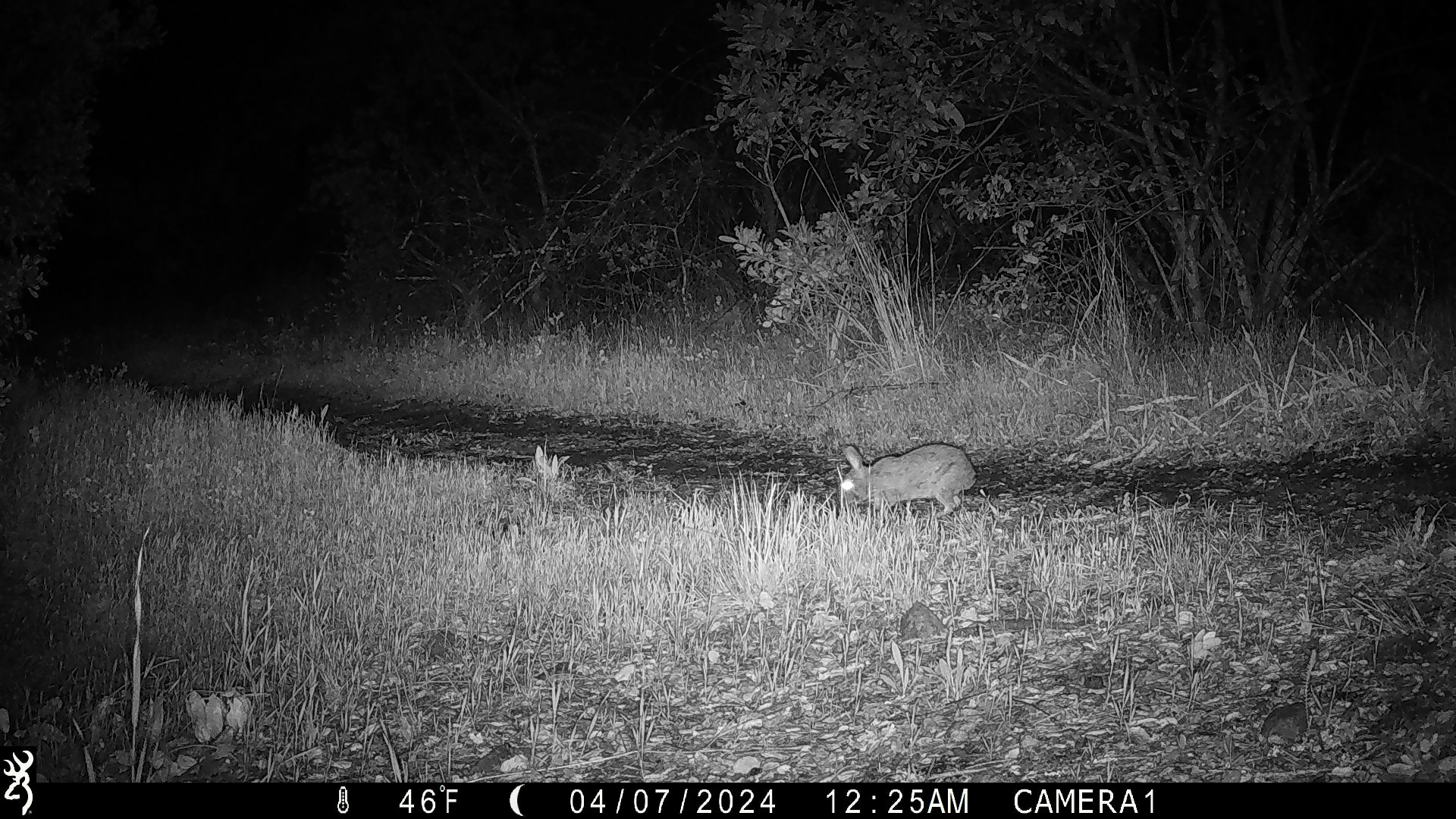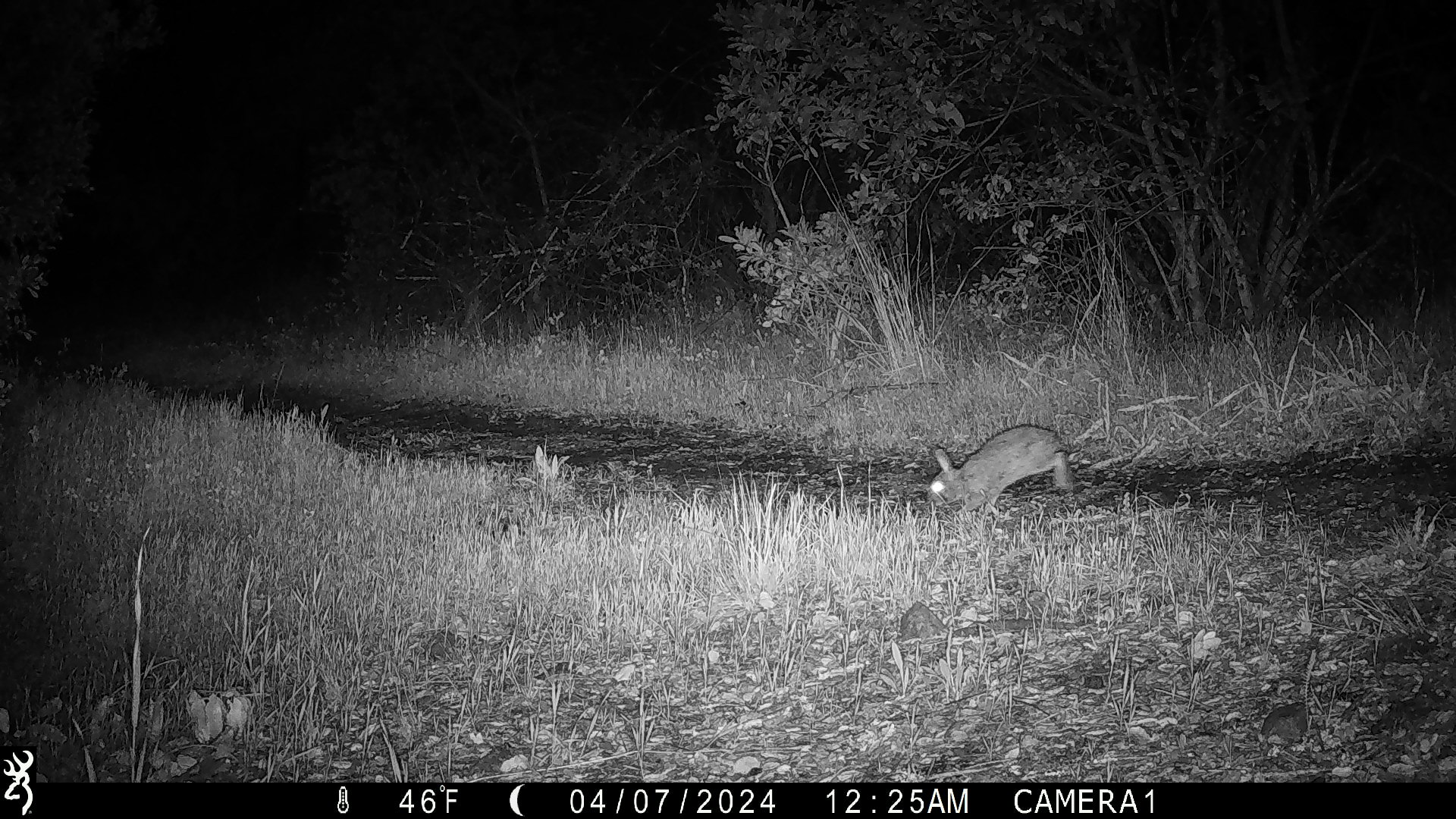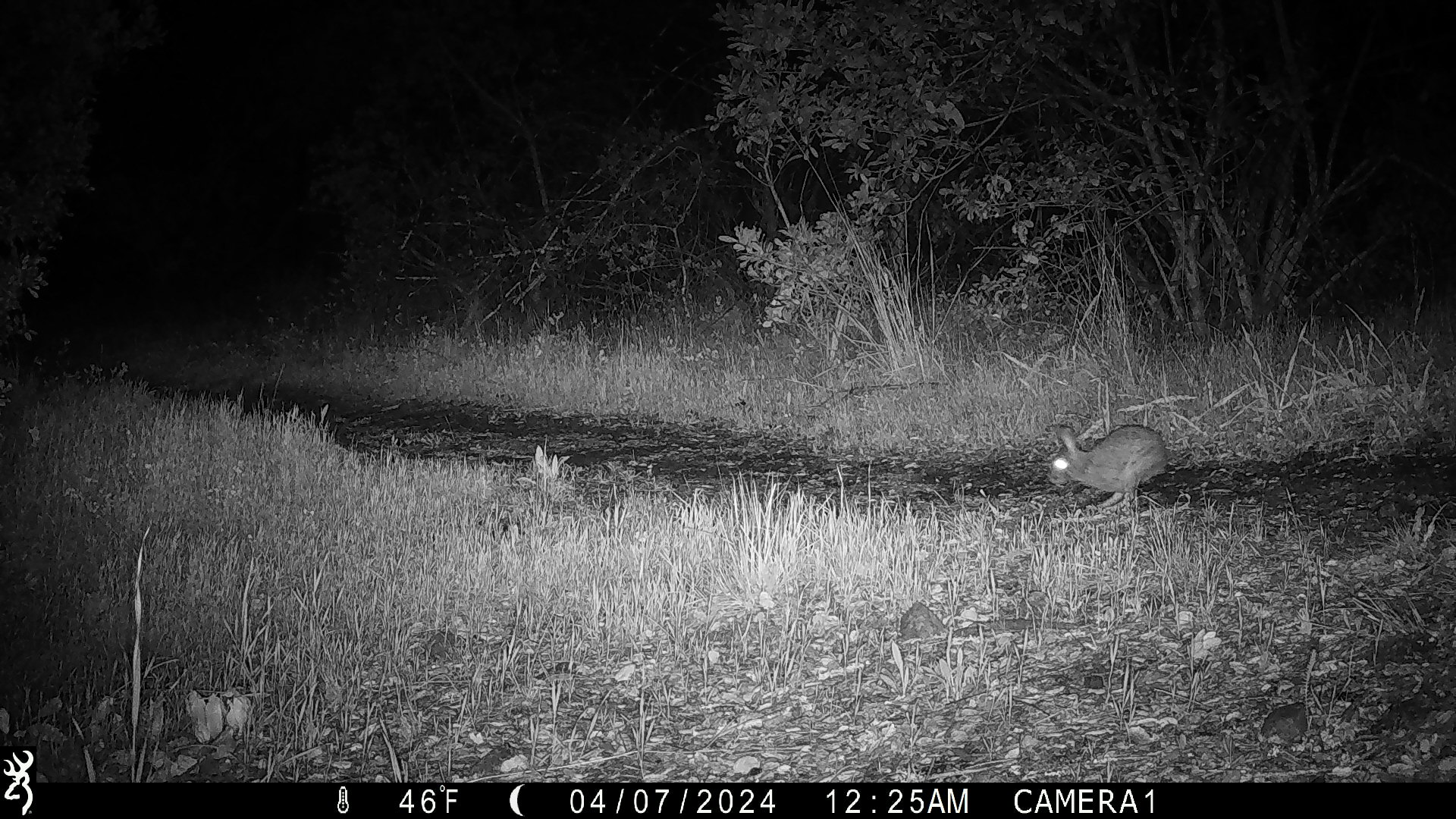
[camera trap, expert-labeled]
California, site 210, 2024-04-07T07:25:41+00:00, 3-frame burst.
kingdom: Animalia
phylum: Chordata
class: Mammalia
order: Lagomorpha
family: Leporidae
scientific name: Leporidae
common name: rabbit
Rabbit (Leporidae).